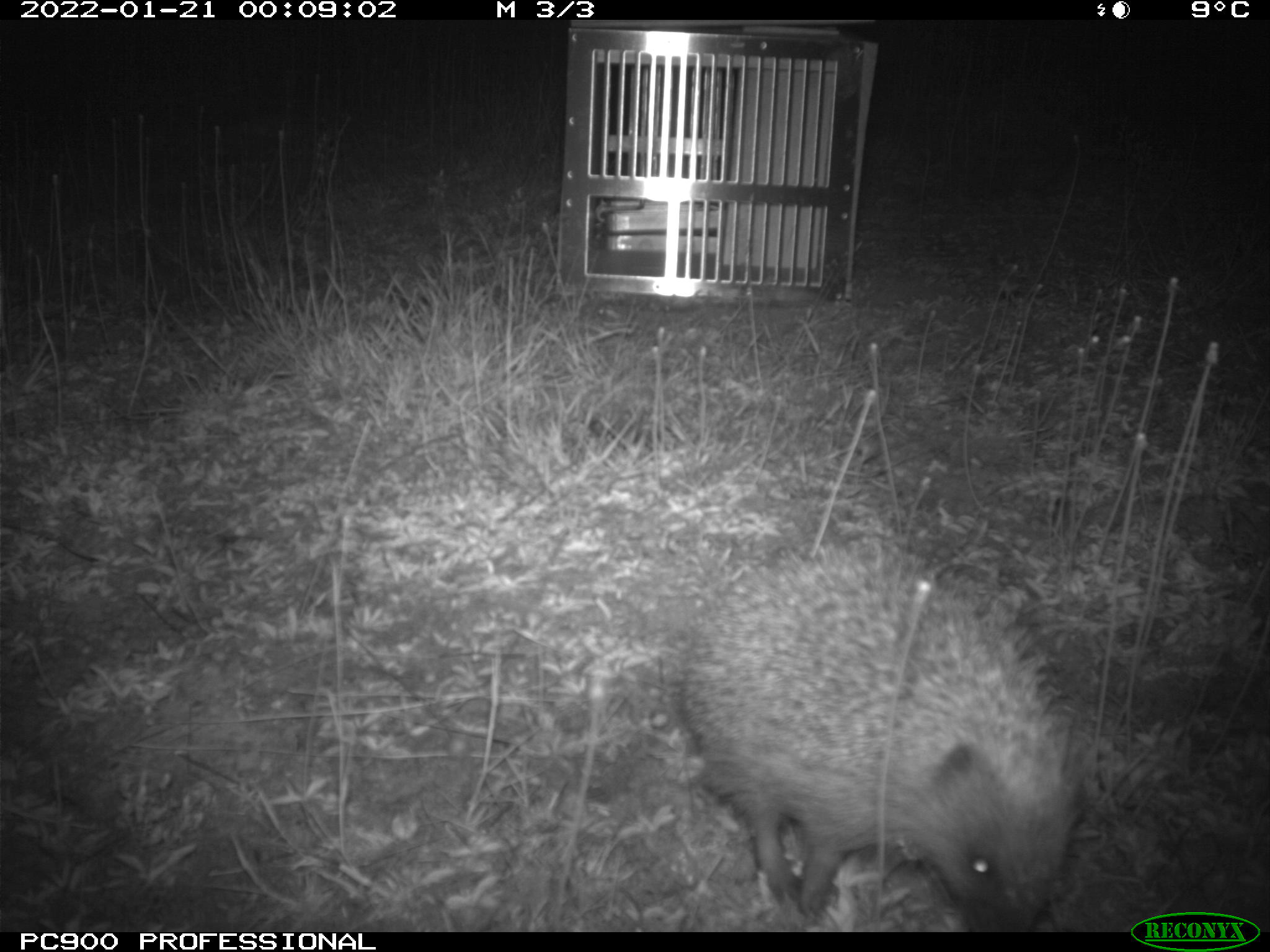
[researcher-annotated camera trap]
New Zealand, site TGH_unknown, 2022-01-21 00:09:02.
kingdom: Animalia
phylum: Chordata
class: Mammalia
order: Eulipotyphla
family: Erinaceidae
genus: Erinaceus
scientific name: Erinaceus europaeus europaeus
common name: european hedgehog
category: hedgehog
Hedgehog (european hedgehog) (Erinaceus europaeus europaeus).